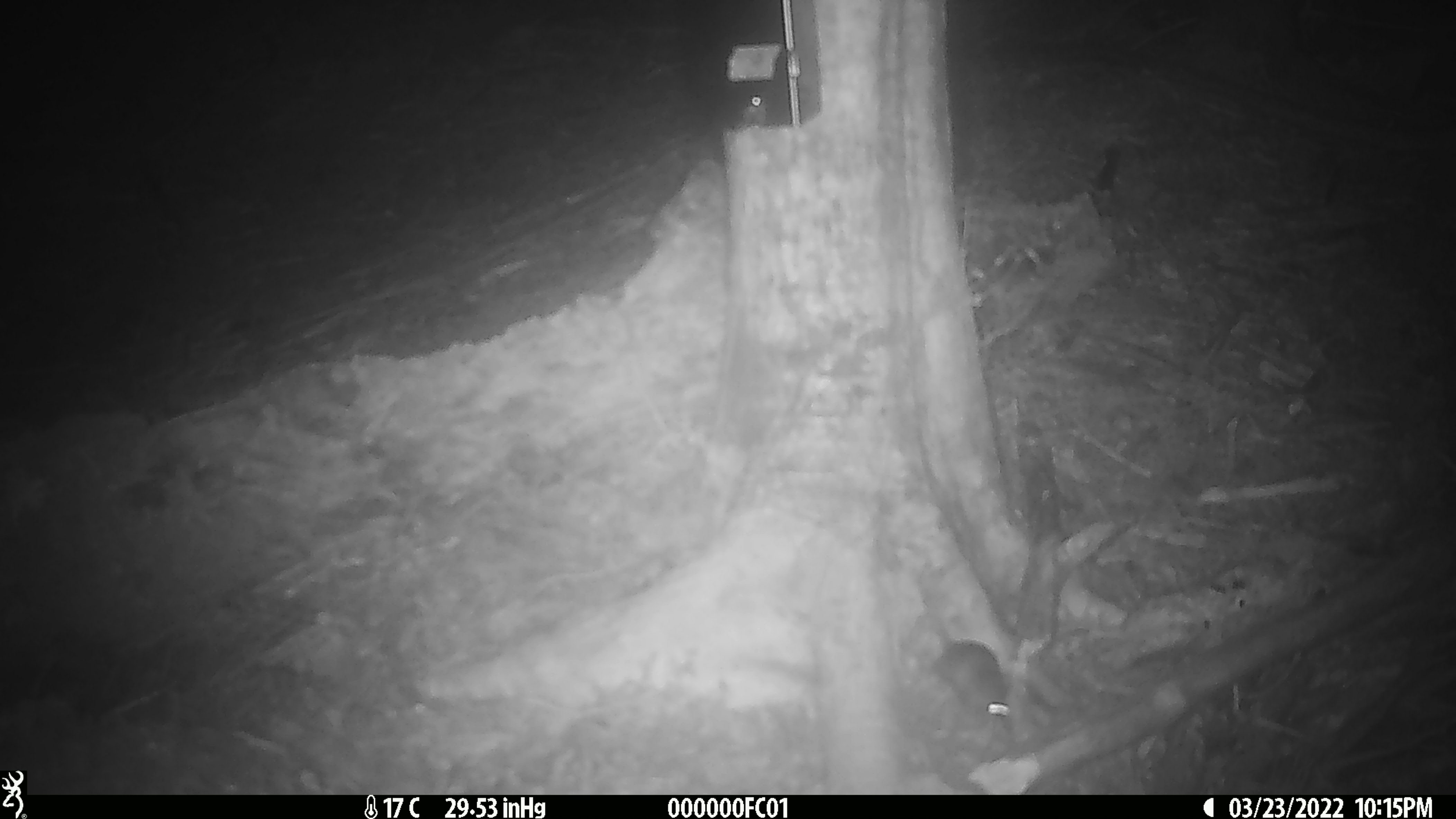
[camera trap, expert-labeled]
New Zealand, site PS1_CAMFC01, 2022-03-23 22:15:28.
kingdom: Animalia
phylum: Chordata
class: Mammalia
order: Rodentia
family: Muridae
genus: Mus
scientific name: Mus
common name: mouse